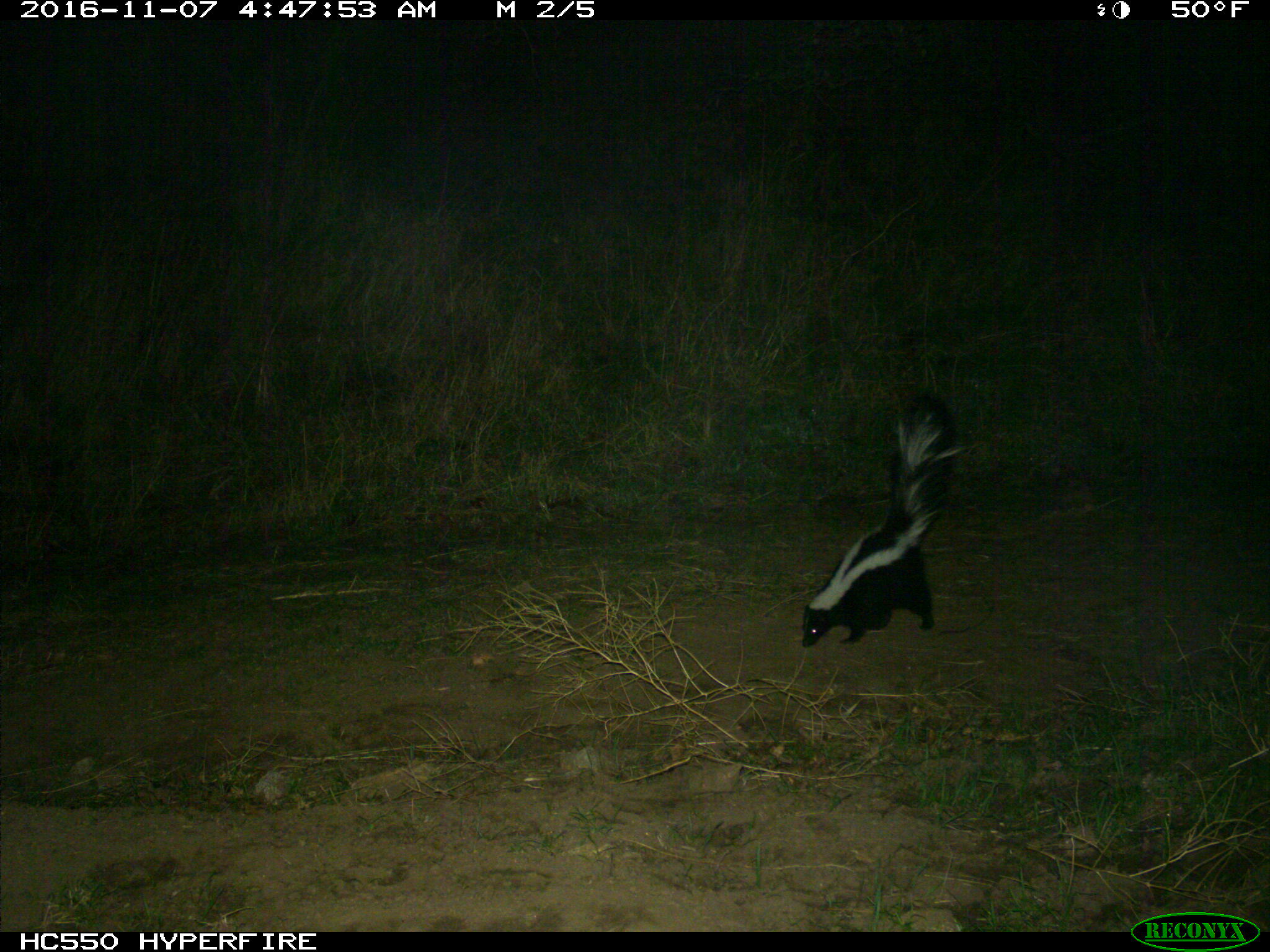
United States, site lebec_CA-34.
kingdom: Animalia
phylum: Chordata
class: Mammalia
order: Carnivora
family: Mephitidae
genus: Mephitis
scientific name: Mephitis mephitis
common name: striped skunk